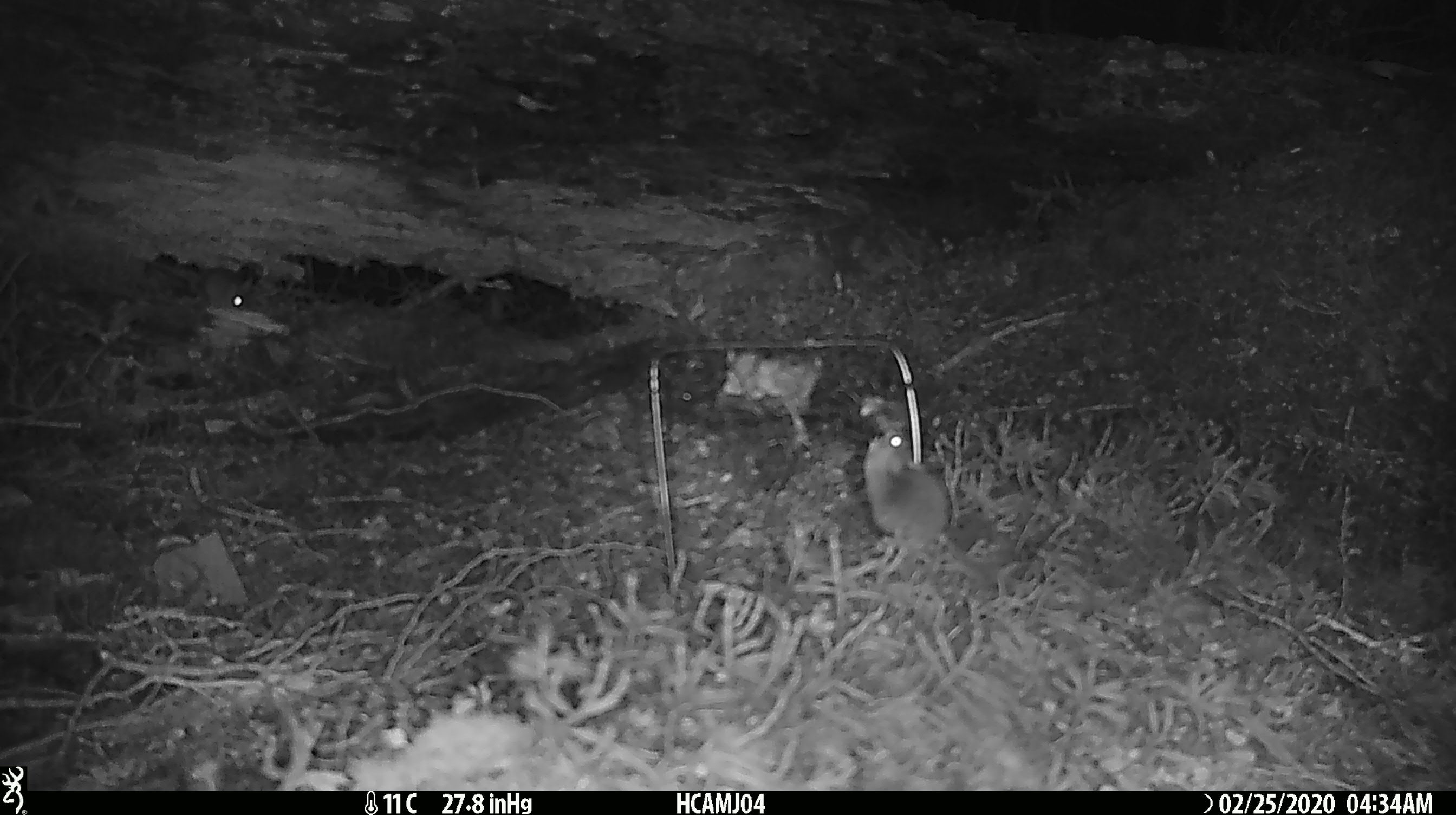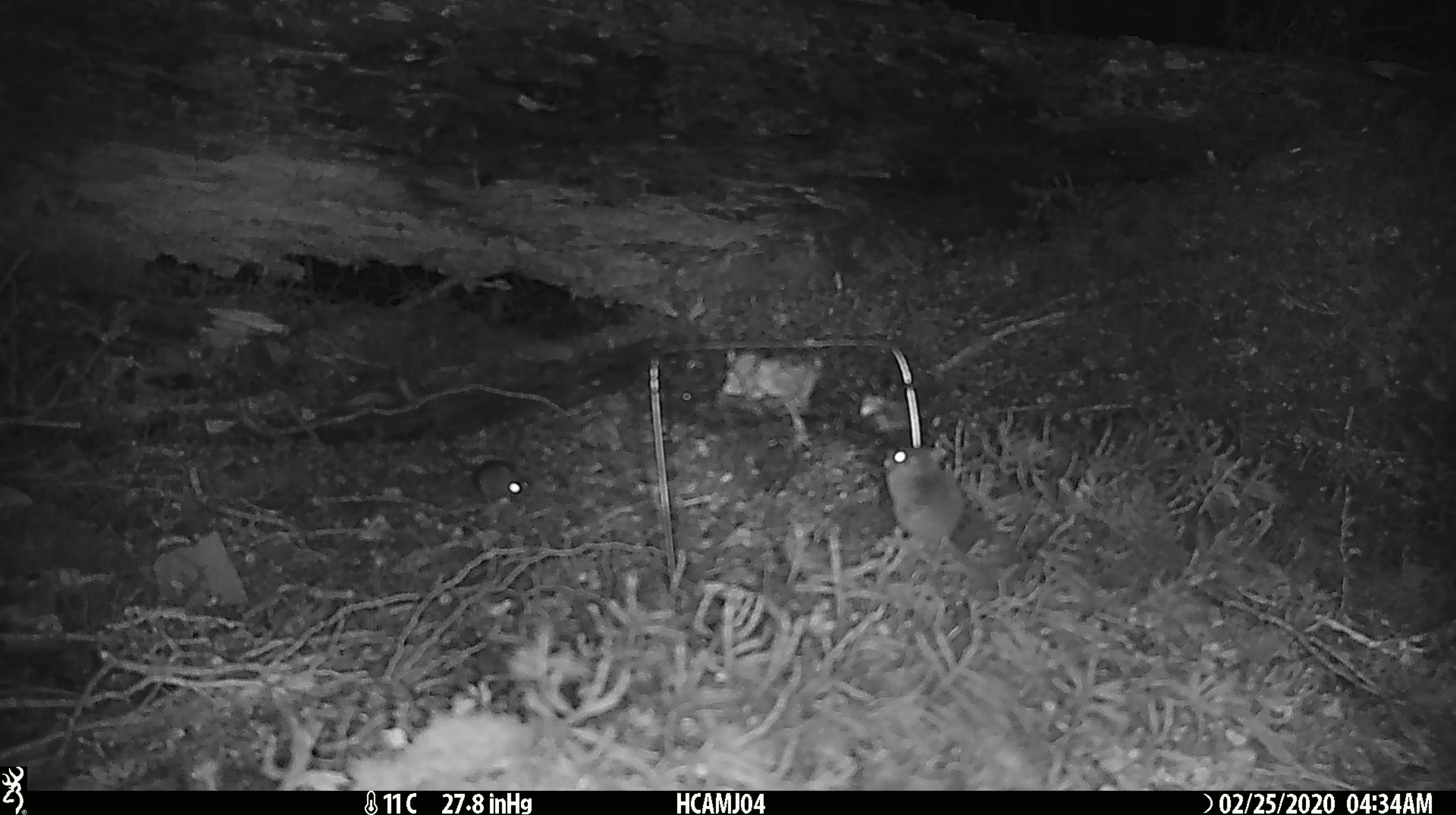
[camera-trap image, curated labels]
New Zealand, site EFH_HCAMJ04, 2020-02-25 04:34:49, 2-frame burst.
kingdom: Animalia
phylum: Chordata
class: Mammalia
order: Rodentia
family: Muridae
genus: Mus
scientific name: Mus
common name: mouse